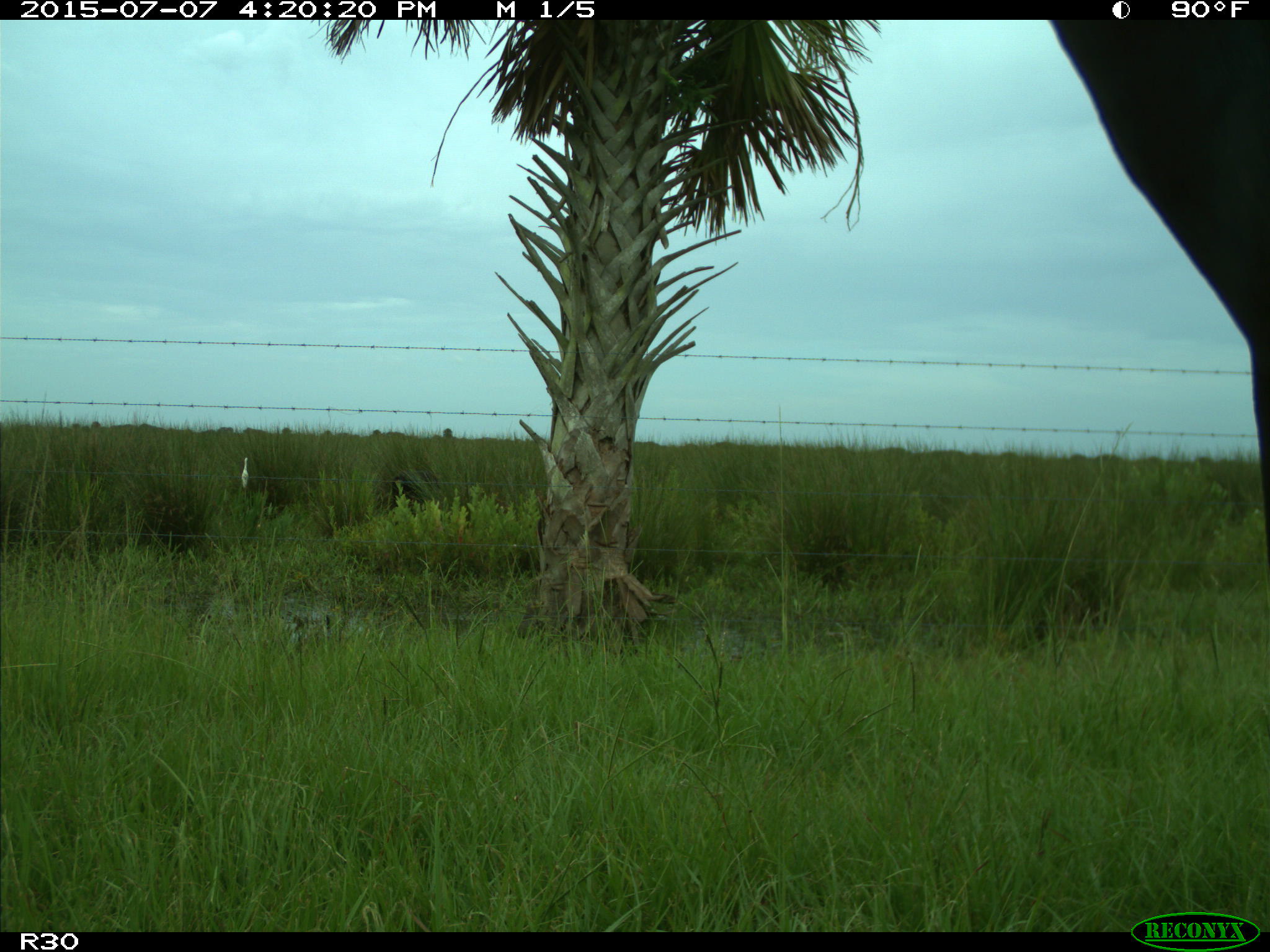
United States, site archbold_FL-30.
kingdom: Animalia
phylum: Chordata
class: Mammalia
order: Artiodactyla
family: Bovidae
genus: Bos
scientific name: Bos taurus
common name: domestic cow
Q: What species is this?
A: Bos taurus (domestic cow).